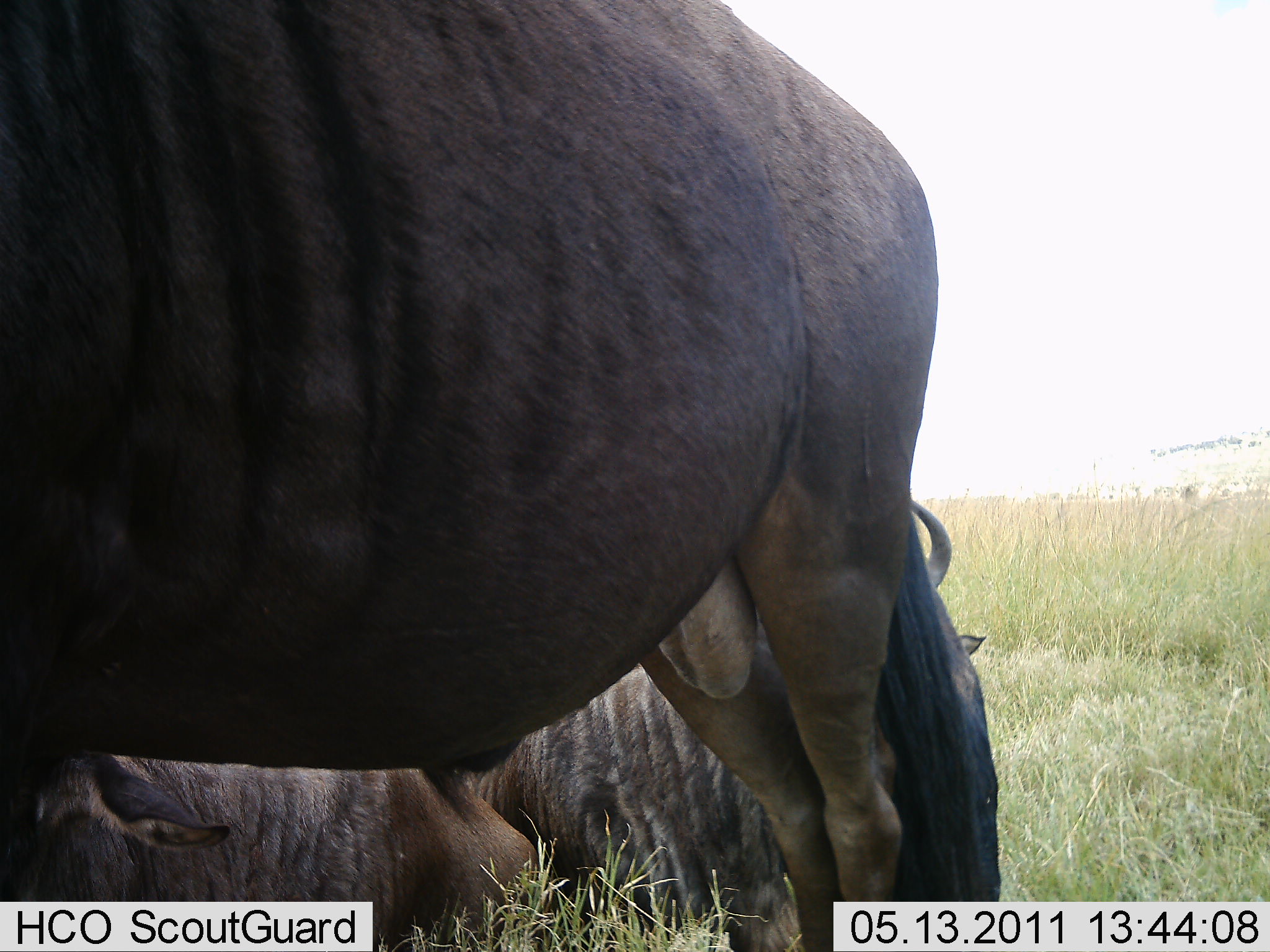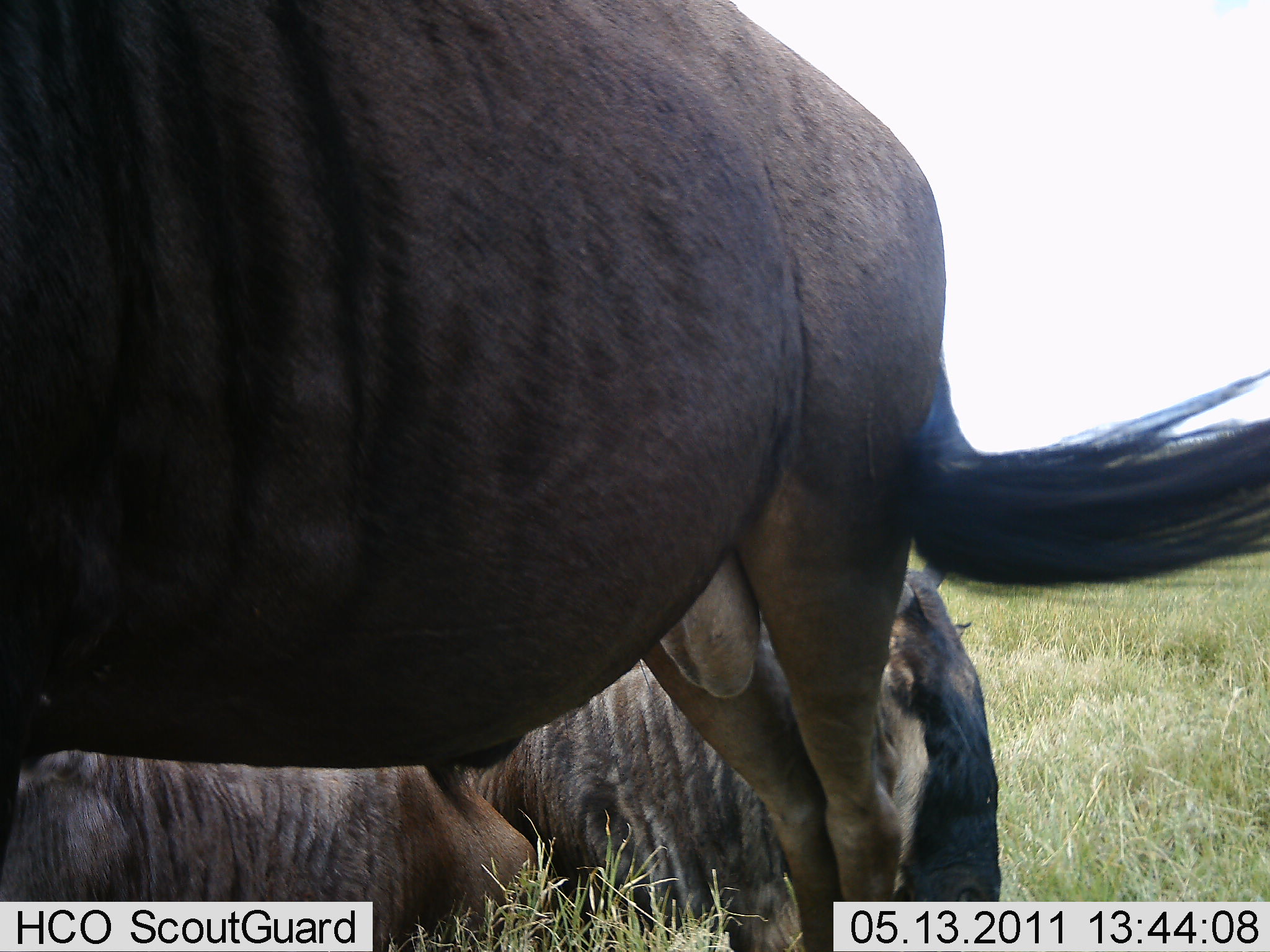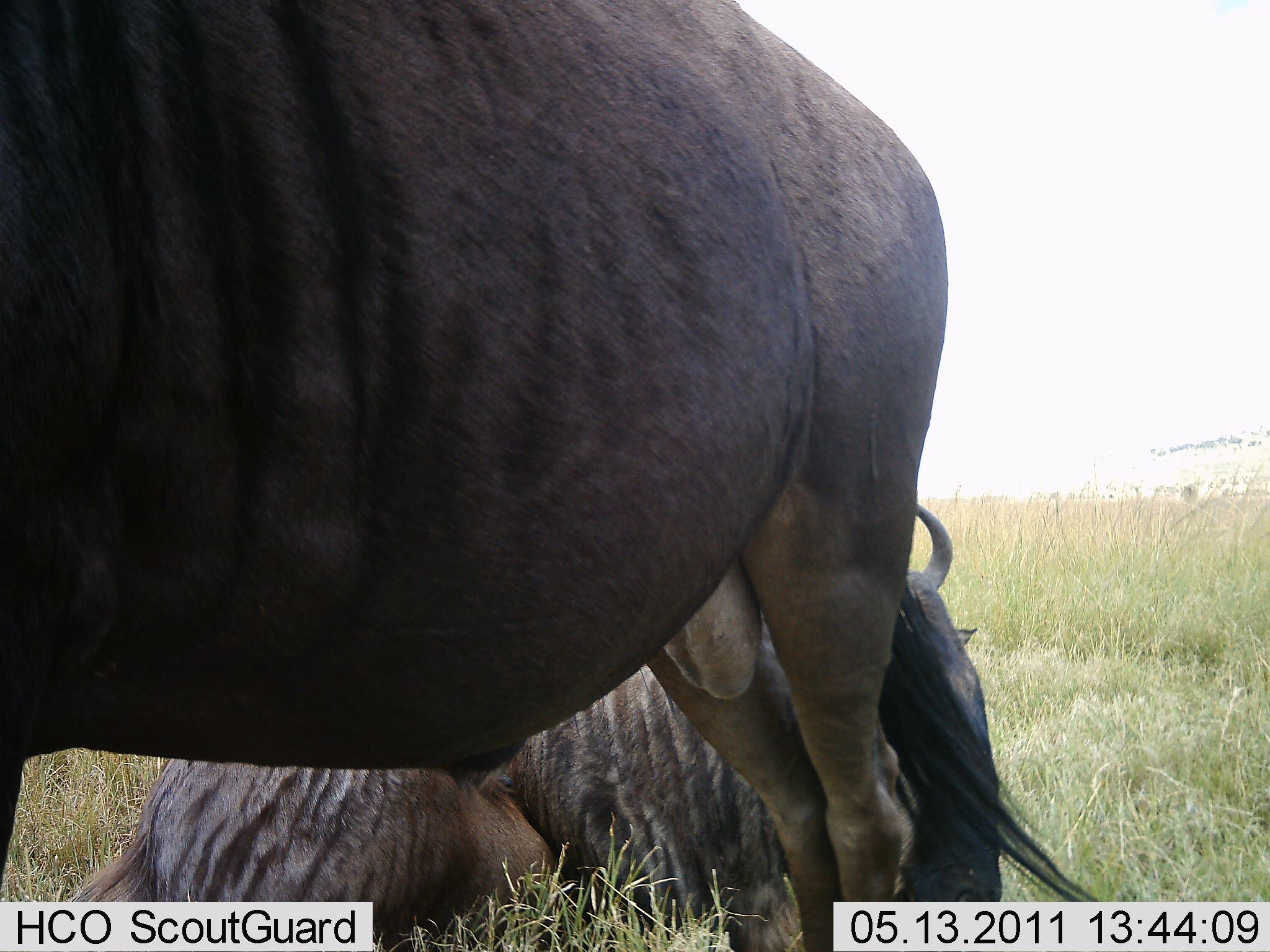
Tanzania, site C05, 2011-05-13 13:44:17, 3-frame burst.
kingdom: Animalia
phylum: Chordata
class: Mammalia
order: Artiodactyla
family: Bovidae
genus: Connochaetes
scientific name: Connochaetes taurinus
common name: blue wildebeest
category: wildebeest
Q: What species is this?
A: Wildebeest (blue wildebeest) (Connochaetes taurinus).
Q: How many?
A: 3.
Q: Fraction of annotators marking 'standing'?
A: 55%.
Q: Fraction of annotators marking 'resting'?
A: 91%.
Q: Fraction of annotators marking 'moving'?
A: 0%.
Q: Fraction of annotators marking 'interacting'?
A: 18%.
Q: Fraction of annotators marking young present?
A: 9%.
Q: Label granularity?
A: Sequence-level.